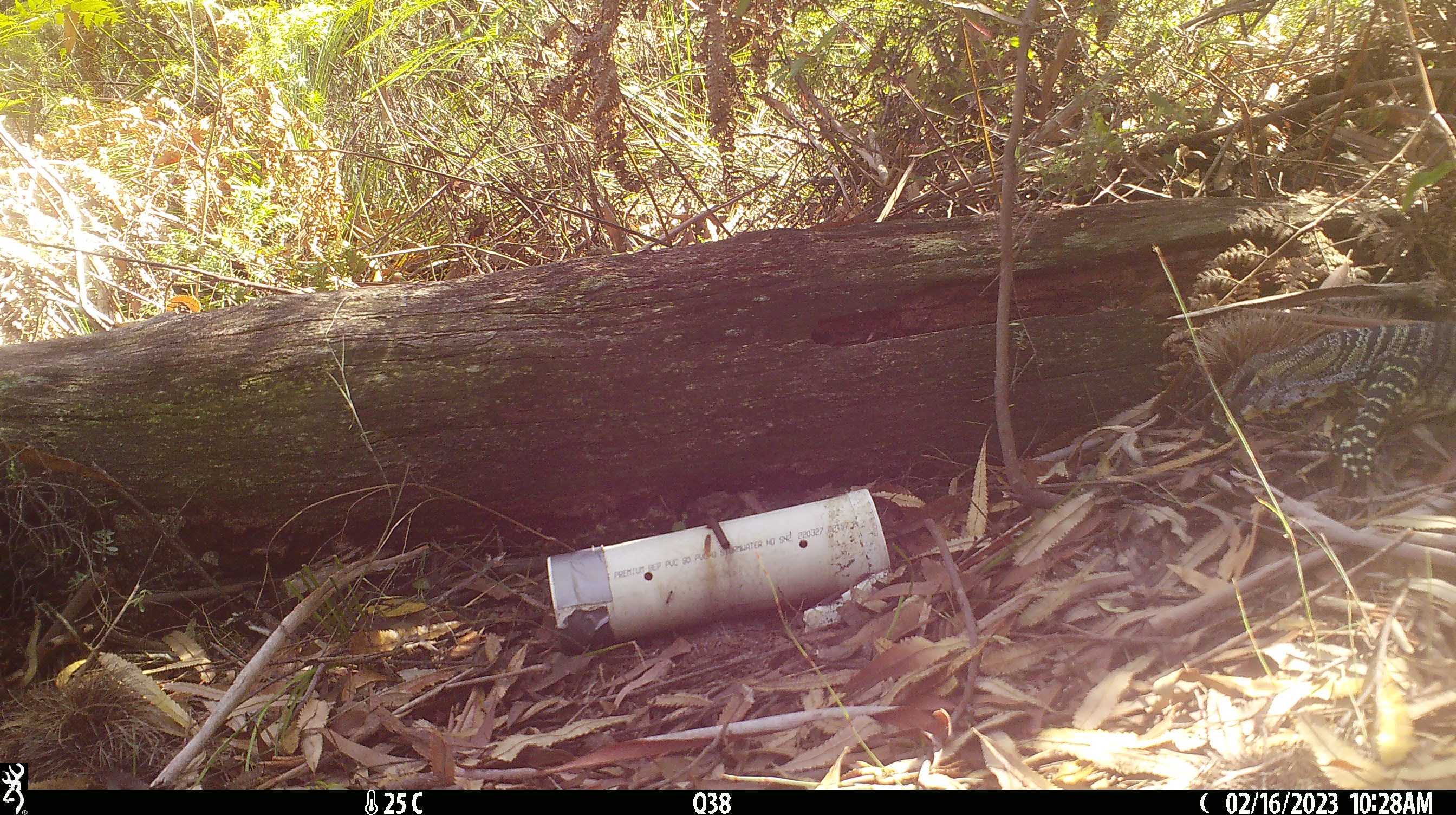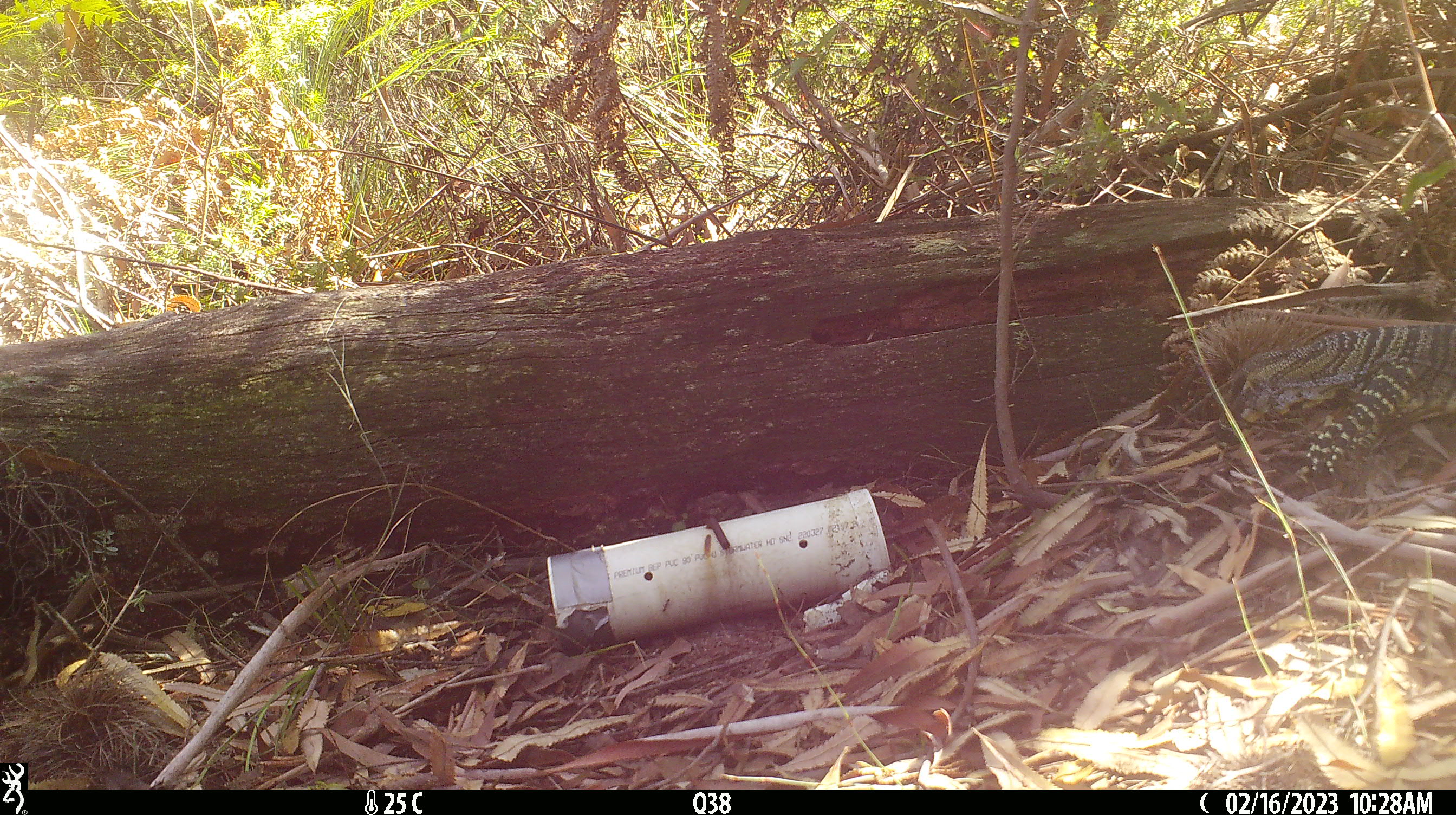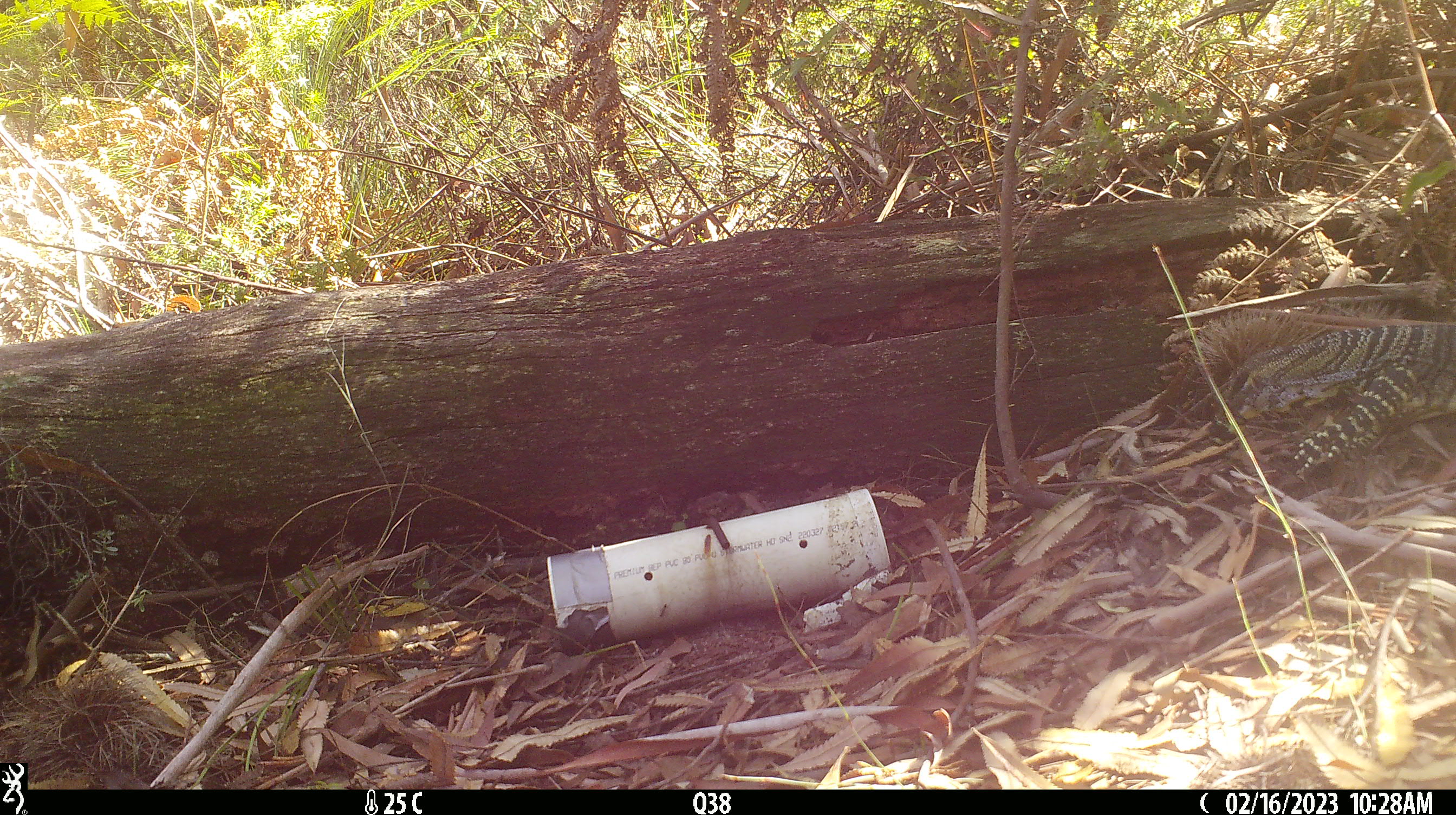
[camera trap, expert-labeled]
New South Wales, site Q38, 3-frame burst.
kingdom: Animalia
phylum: Chordata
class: Reptilia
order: Squamata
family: Varanidae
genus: Varanus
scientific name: Varanus varius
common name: lace monitor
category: goanna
Goanna (lace monitor) (Varanus varius).